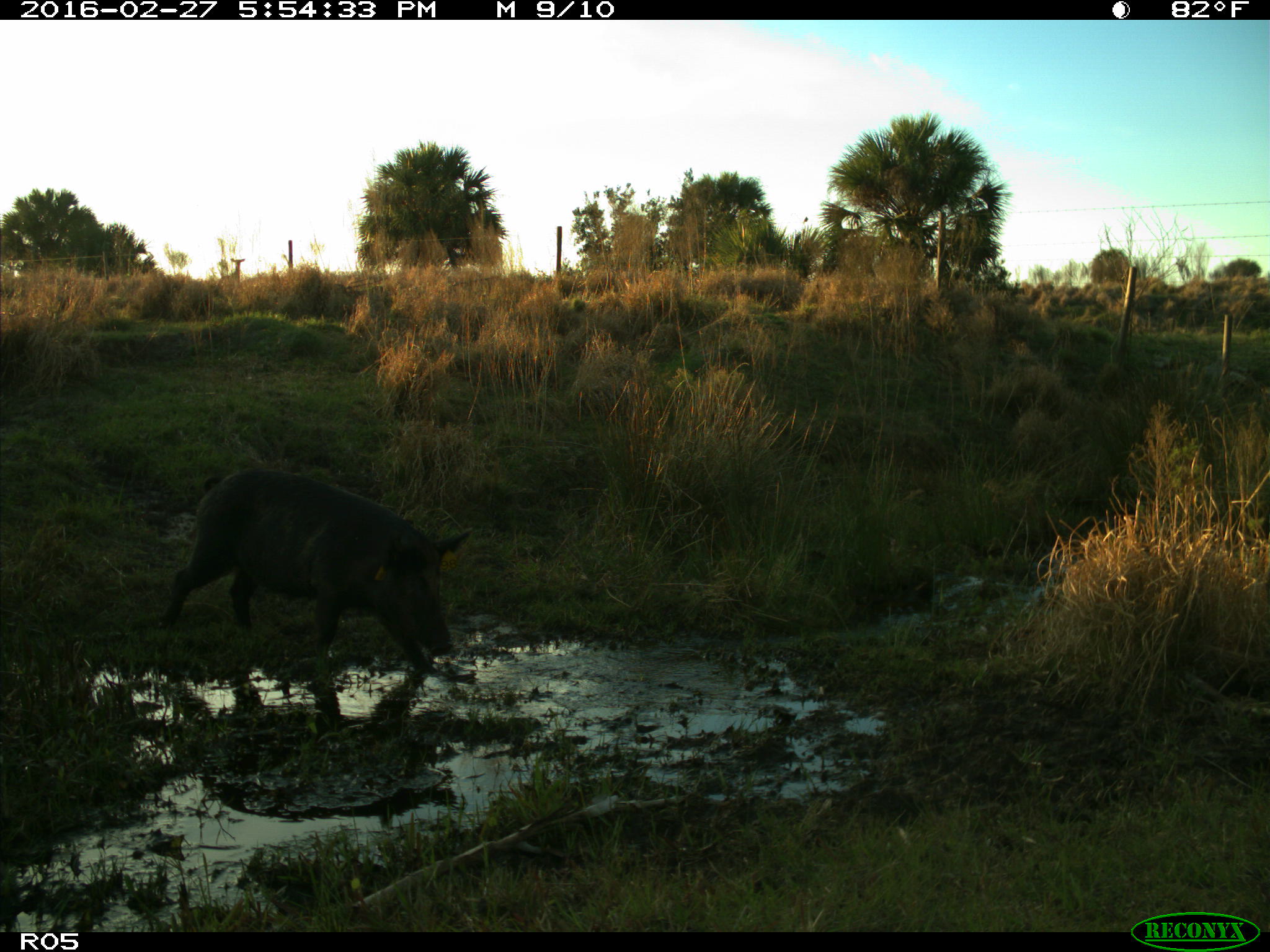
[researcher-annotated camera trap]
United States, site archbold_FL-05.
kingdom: Animalia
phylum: Chordata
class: Mammalia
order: Artiodactyla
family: Suidae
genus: Sus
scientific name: Sus scrofa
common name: wild boar